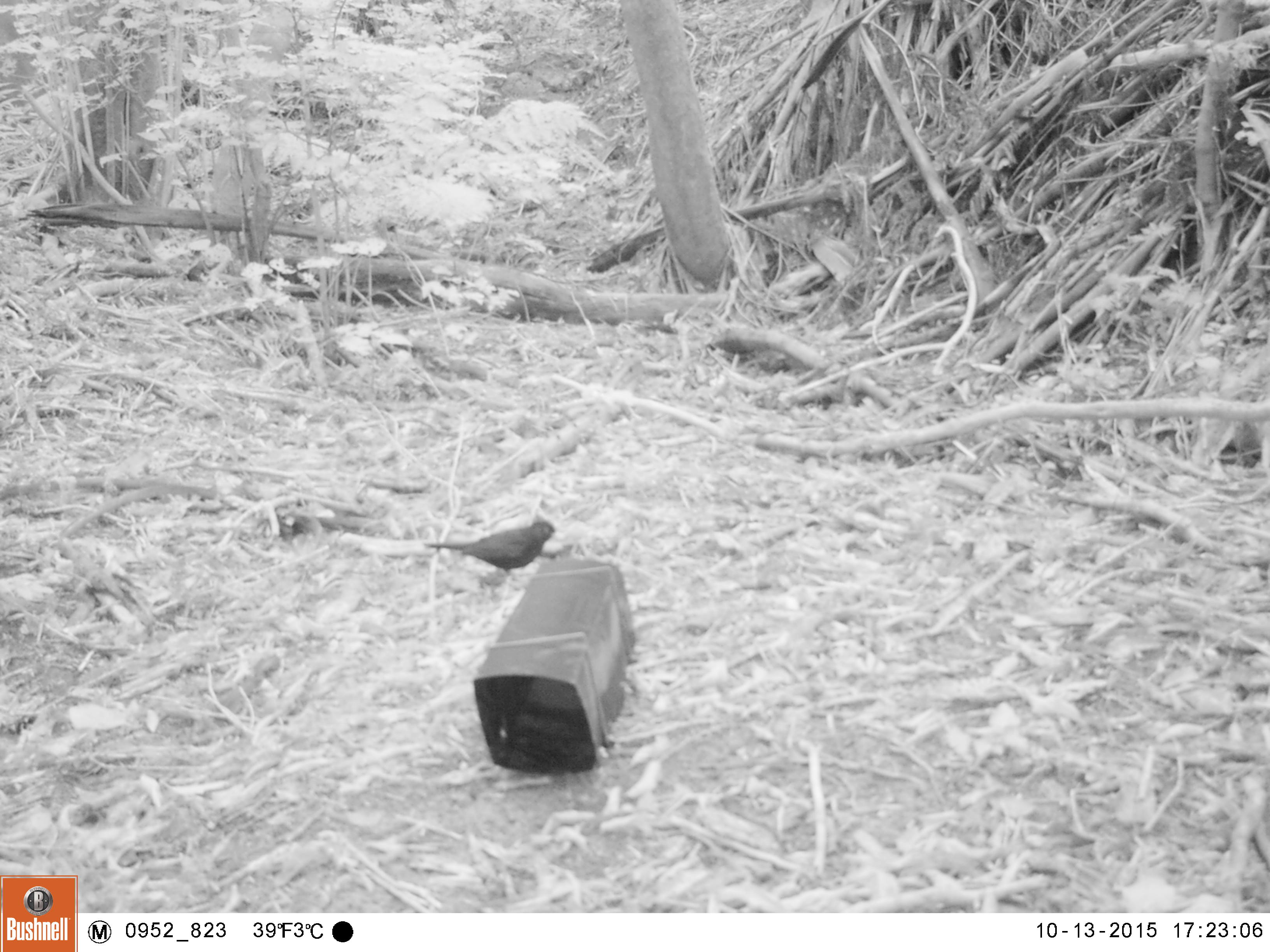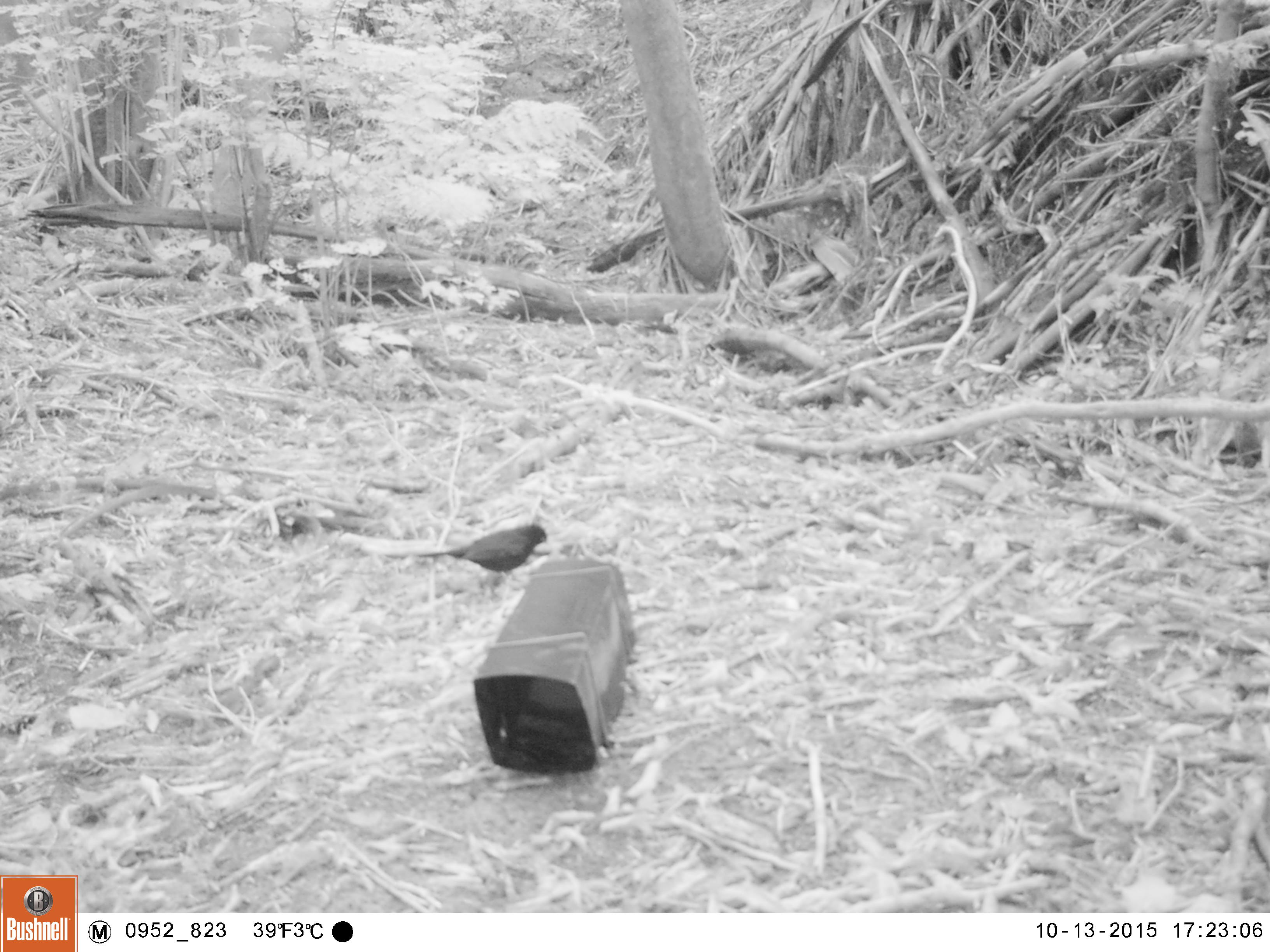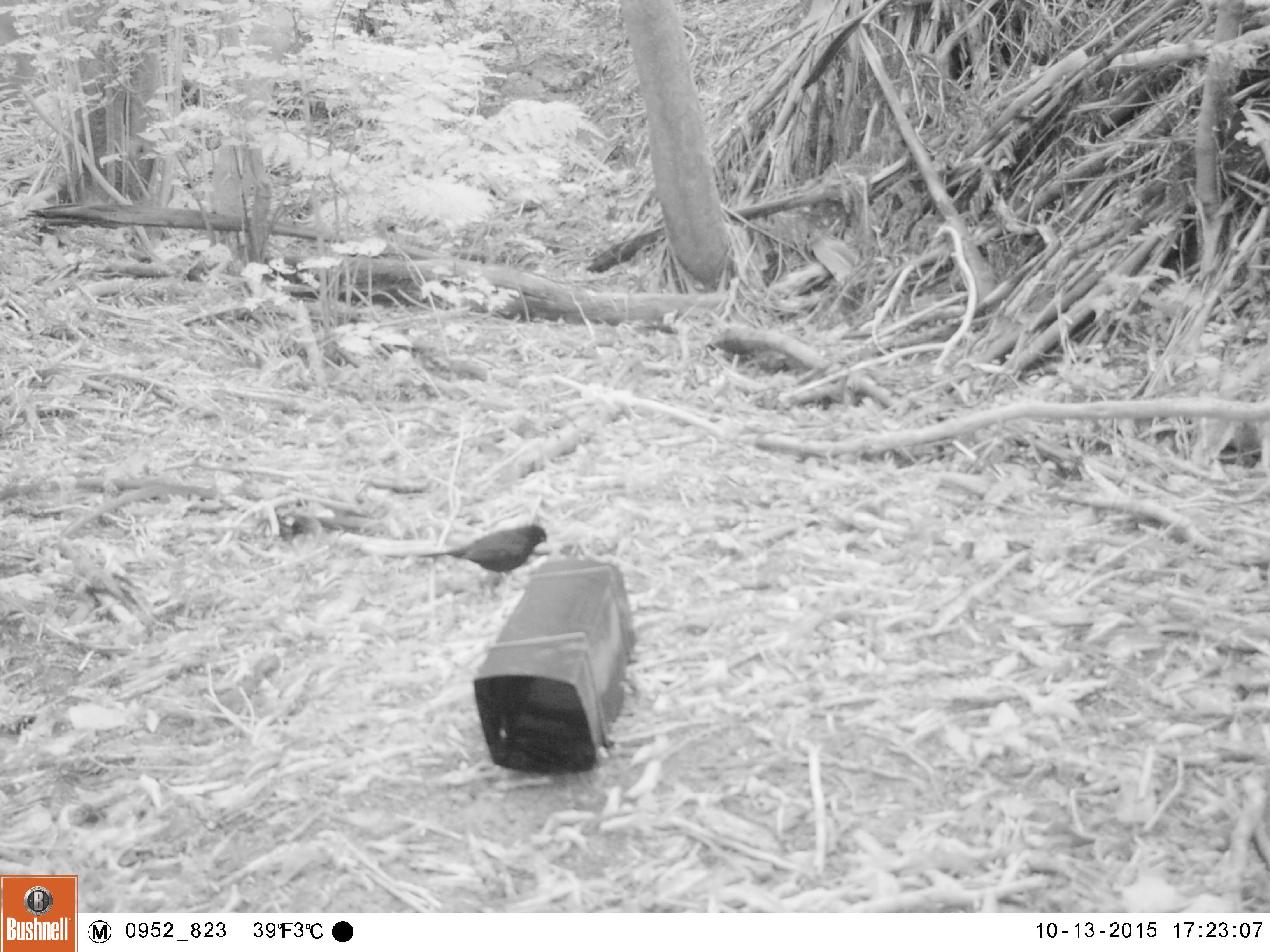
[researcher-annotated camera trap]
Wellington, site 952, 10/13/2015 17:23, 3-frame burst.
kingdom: Animalia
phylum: Chordata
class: Aves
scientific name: Aves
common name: bird